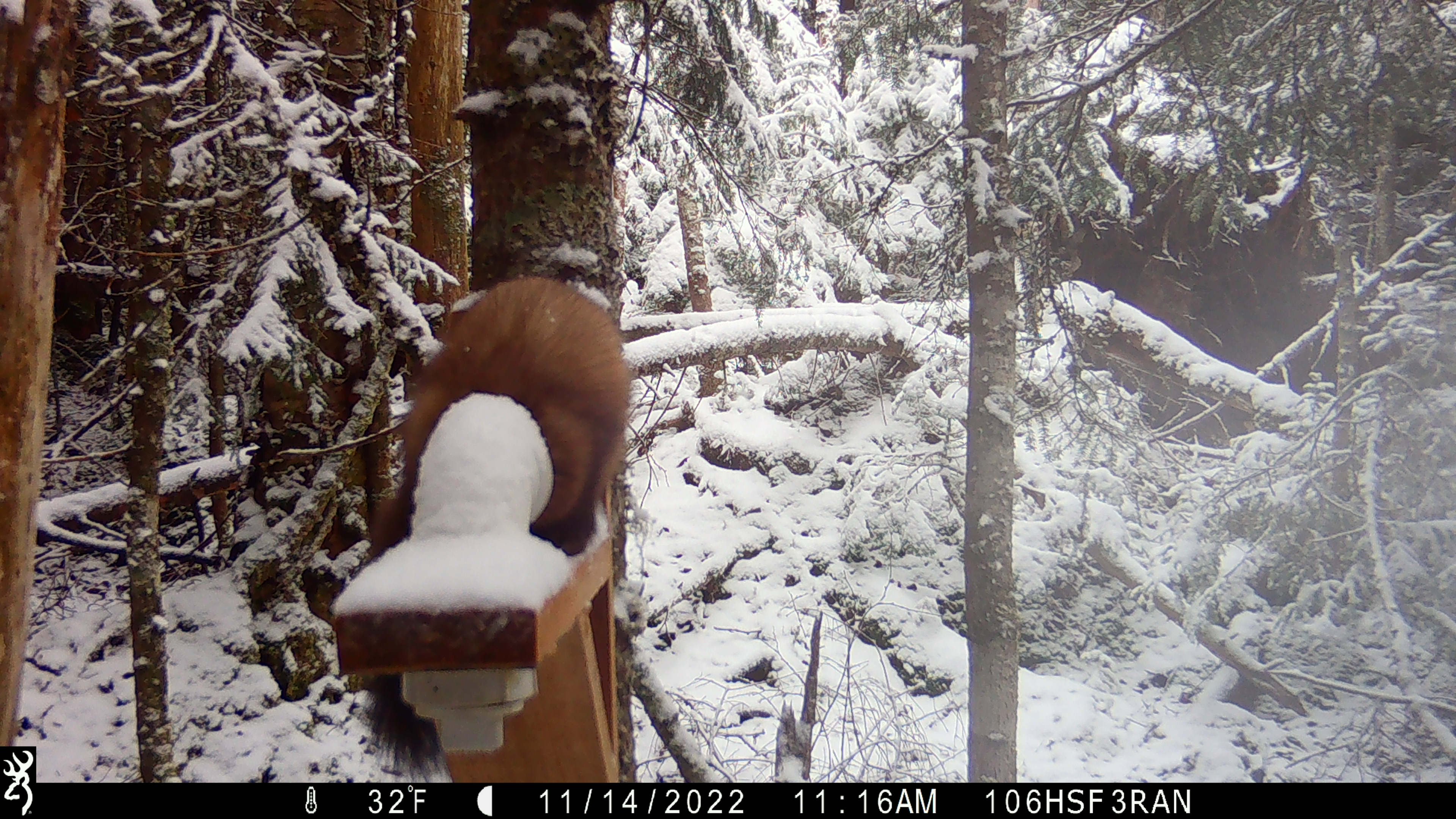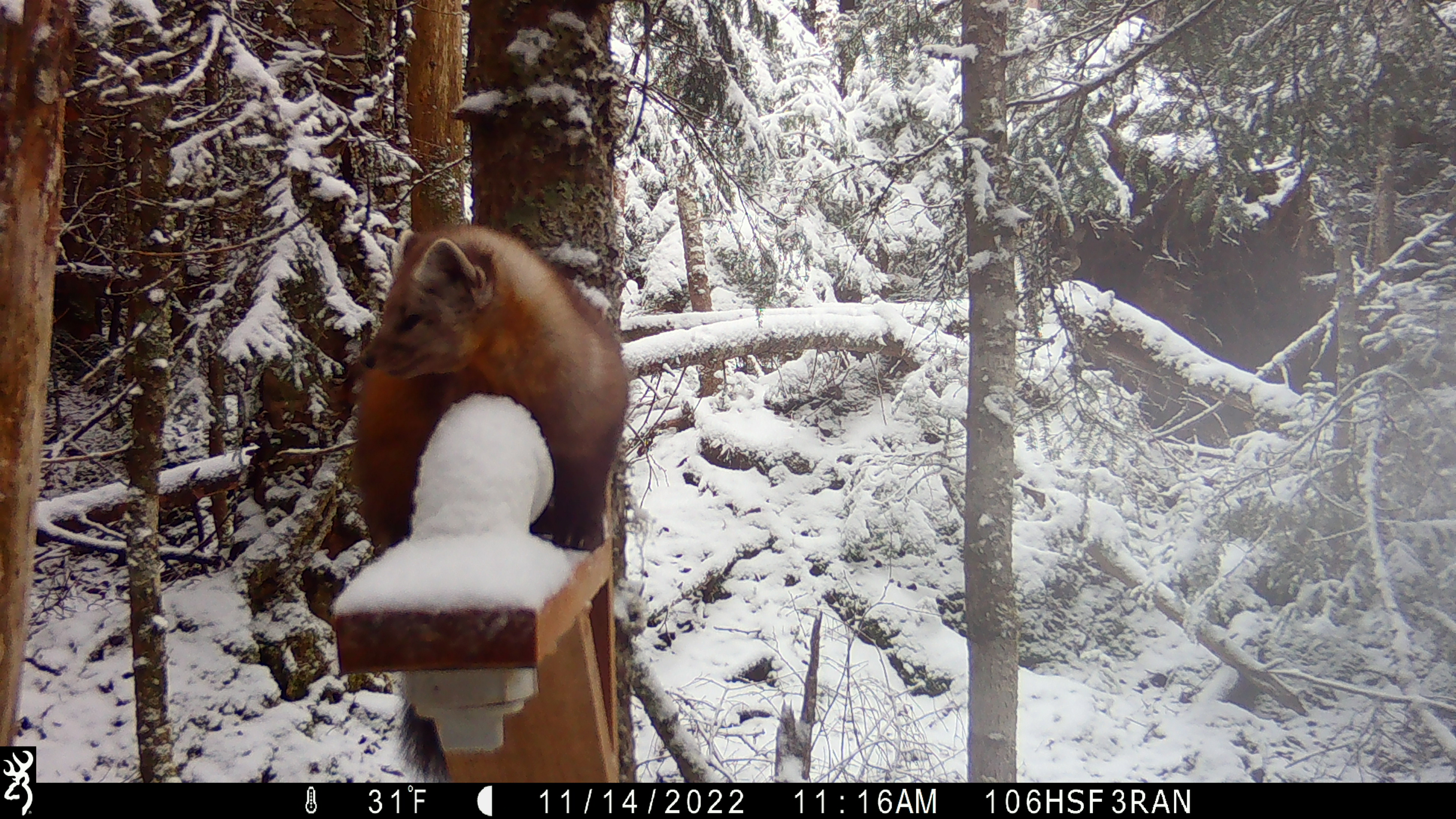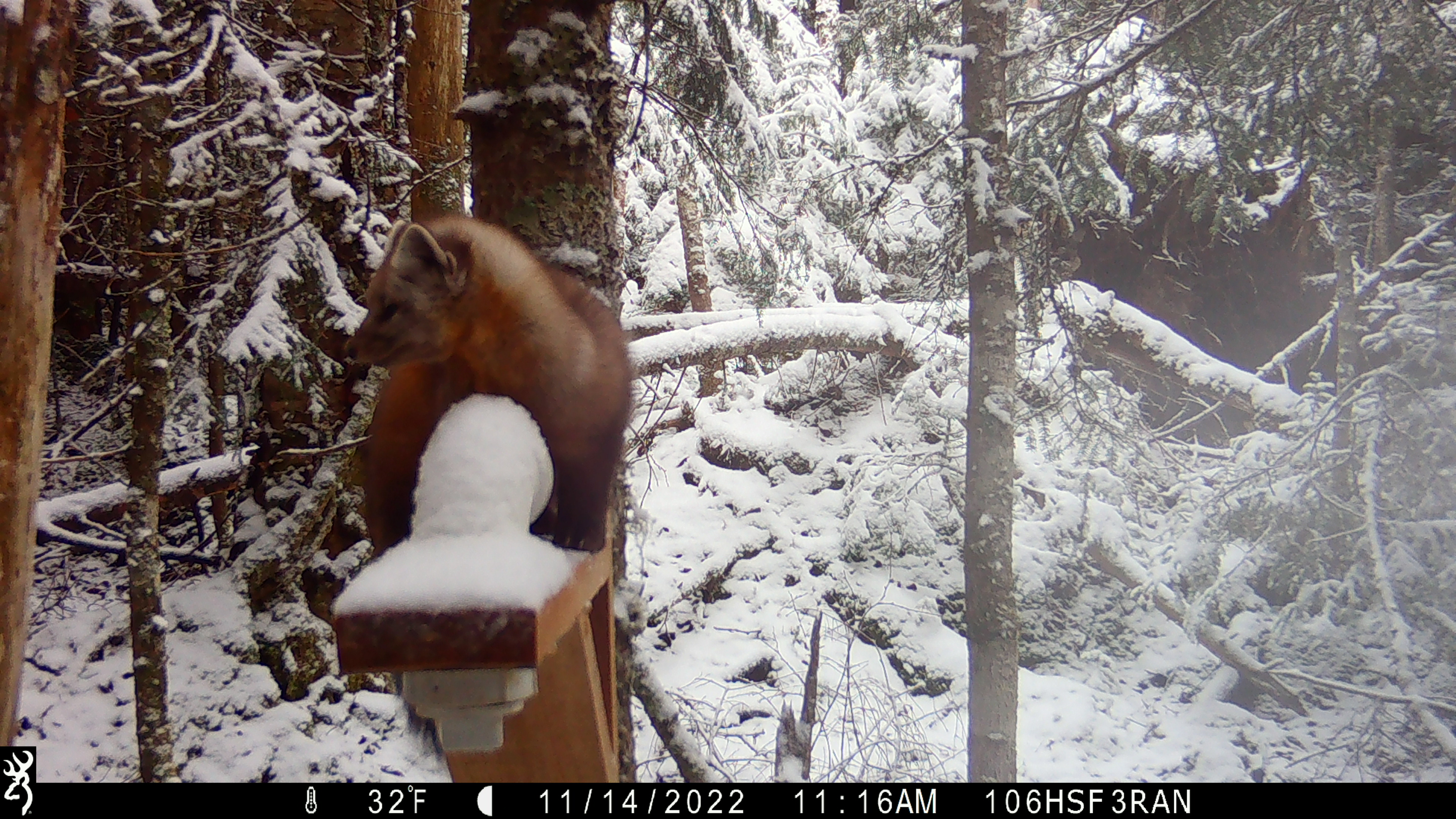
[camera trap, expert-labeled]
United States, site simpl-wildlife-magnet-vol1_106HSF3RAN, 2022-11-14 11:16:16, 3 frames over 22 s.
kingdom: Animalia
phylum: Chordata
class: Mammalia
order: Carnivora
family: Mustelidae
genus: Martes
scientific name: Martes americana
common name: american marten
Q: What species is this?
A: American marten (Martes americana).